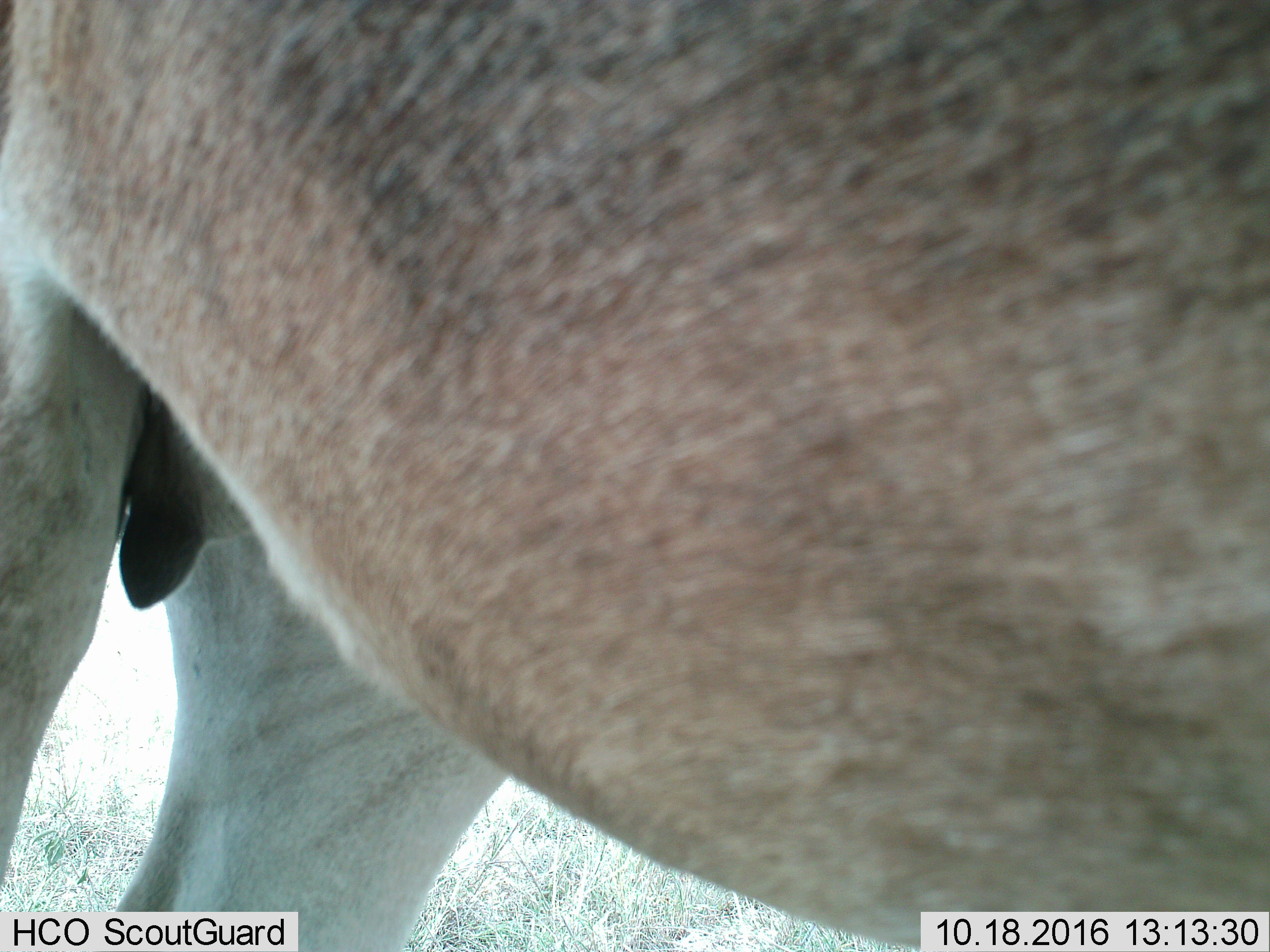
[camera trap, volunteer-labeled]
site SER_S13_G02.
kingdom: Animalia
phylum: Chordata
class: Mammalia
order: Artiodactyla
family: Bovidae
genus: Alcelaphus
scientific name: Alcelaphus buselaphus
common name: hartebeest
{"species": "hartebeest (Alcelaphus buselaphus)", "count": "1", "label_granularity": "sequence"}